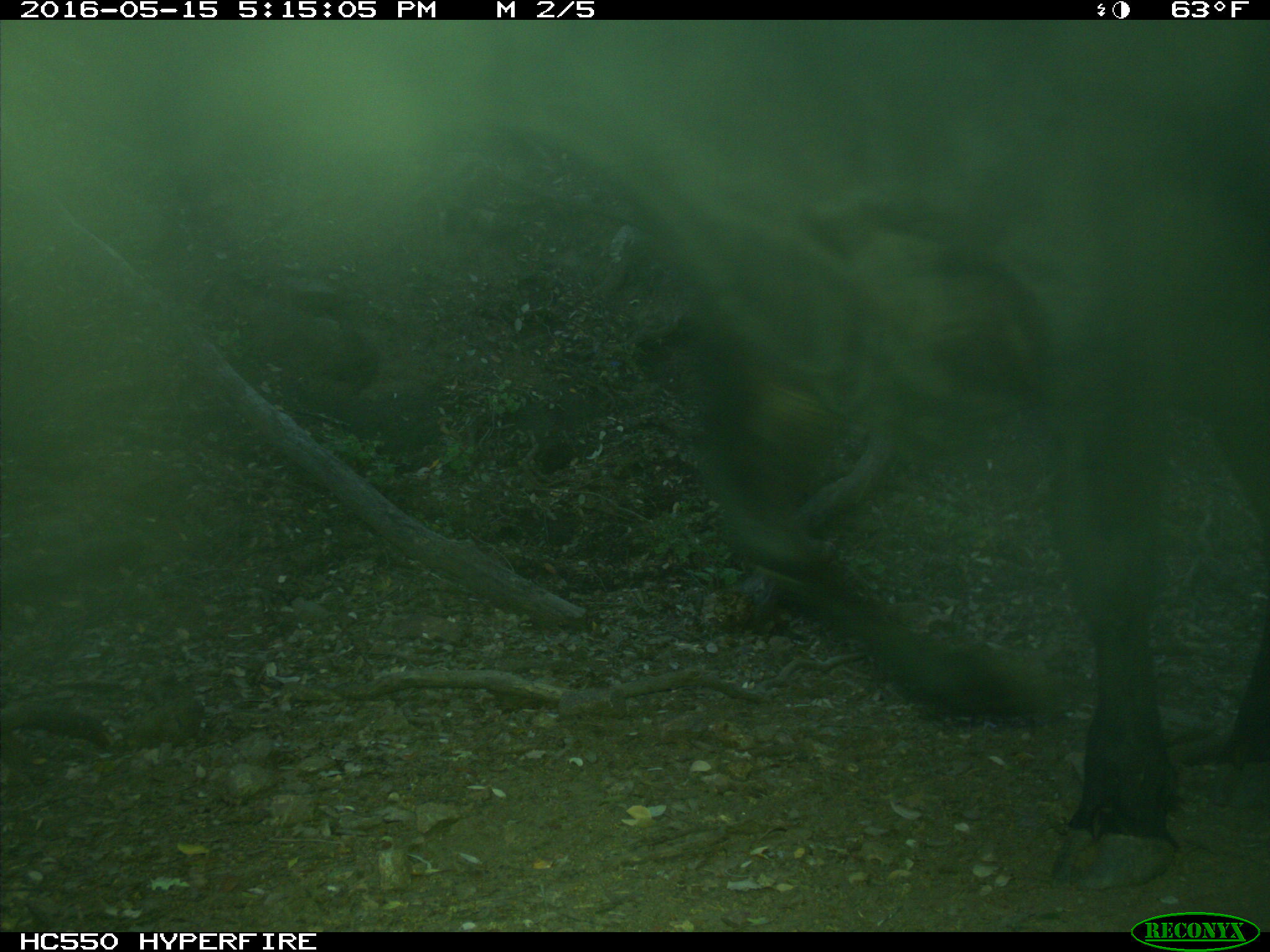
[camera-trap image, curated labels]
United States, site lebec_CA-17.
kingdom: Animalia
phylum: Chordata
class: Mammalia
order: Artiodactyla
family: Bovidae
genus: Bos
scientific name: Bos taurus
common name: domestic cow